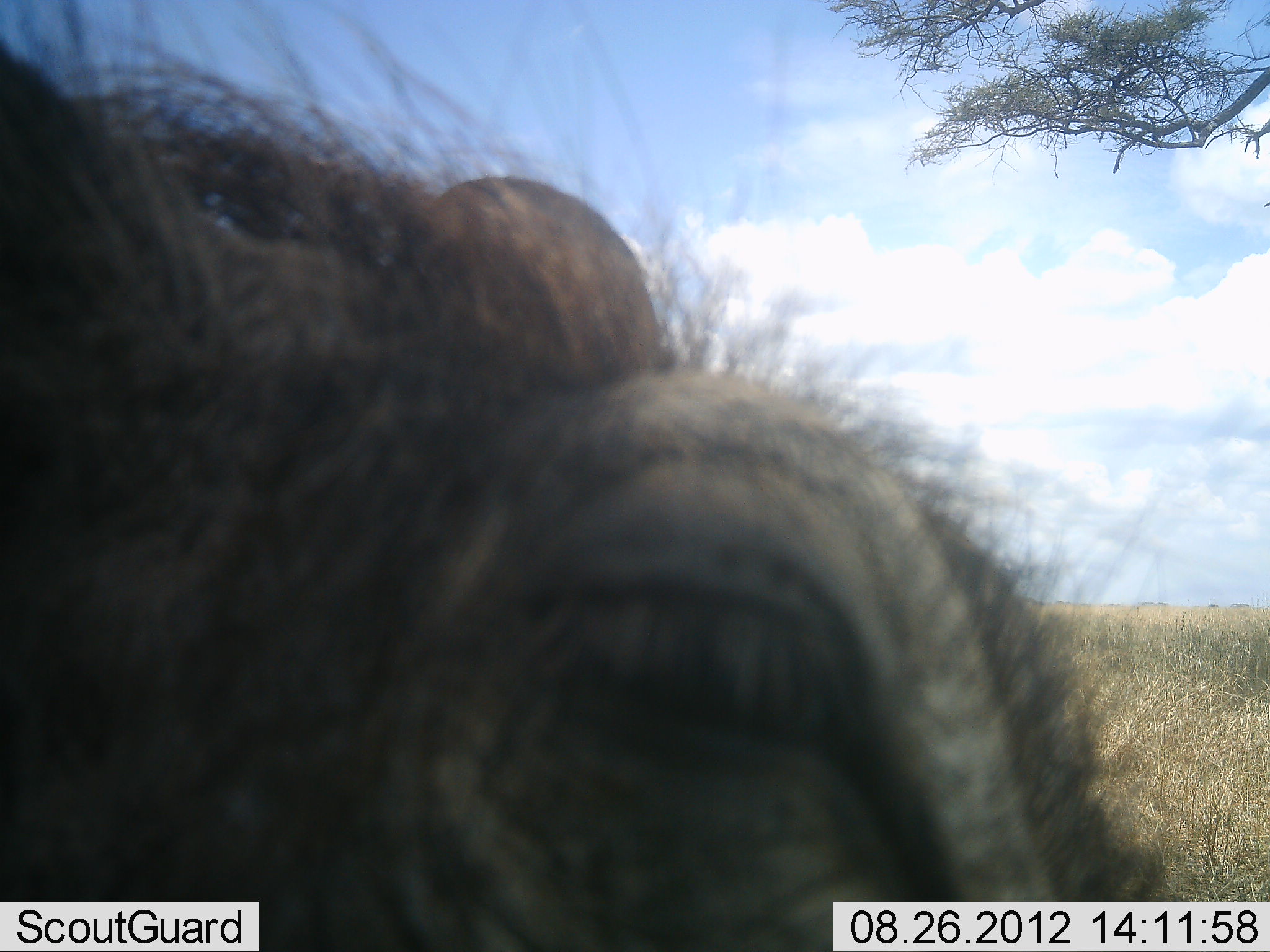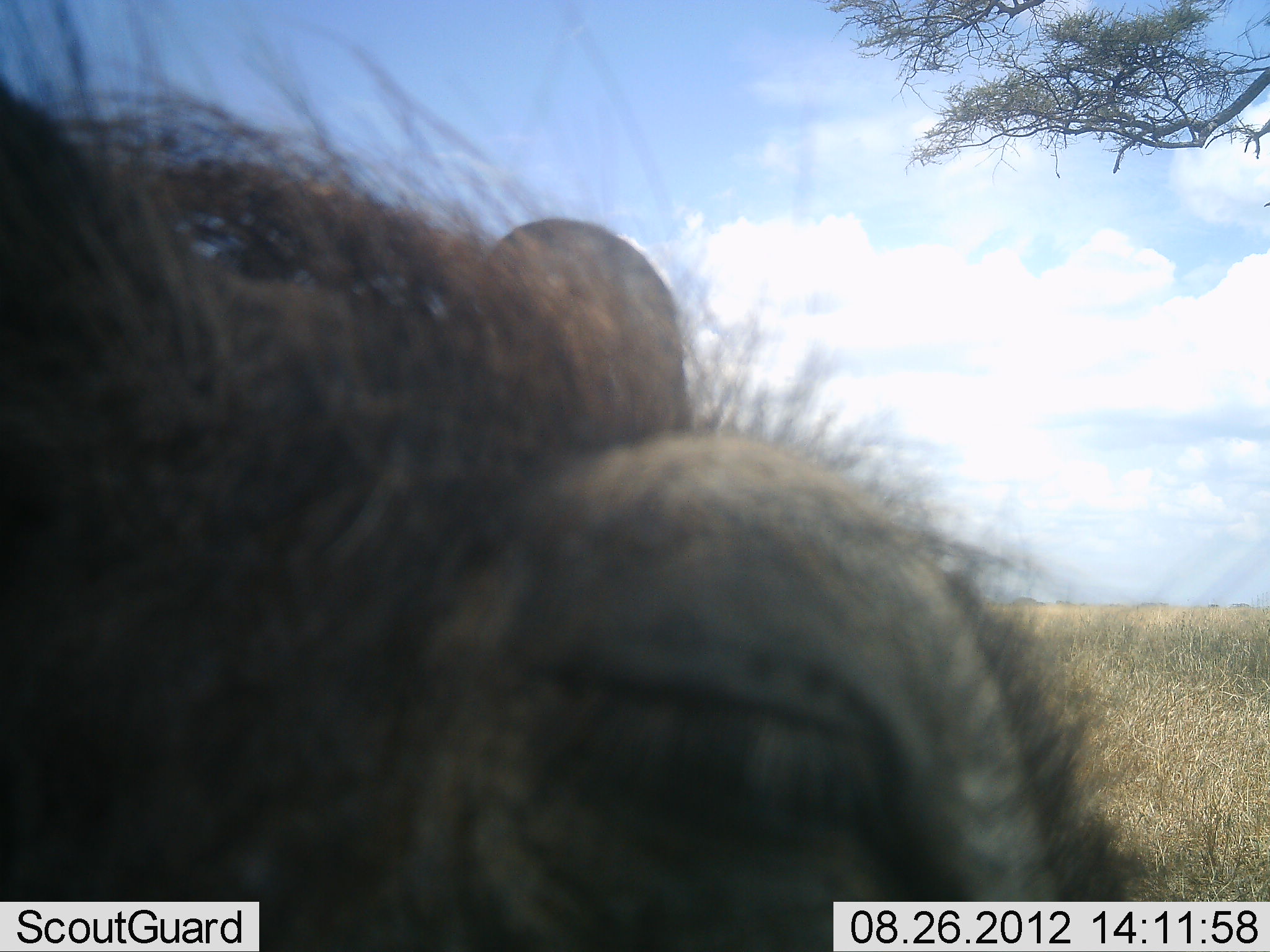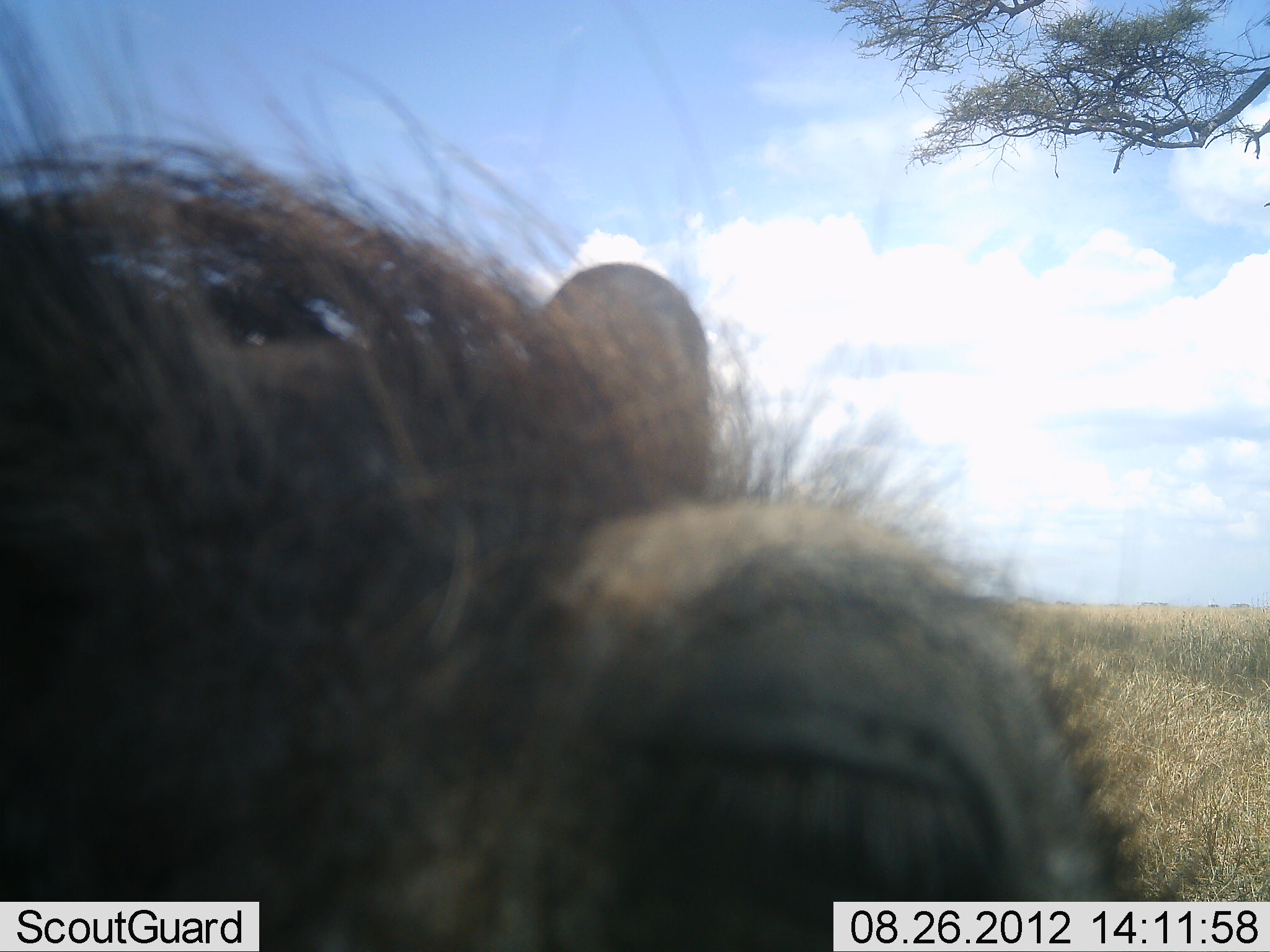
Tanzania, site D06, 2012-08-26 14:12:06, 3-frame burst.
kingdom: Animalia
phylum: Chordata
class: Mammalia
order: Artiodactyla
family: Suidae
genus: Phacochoerus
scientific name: Phacochoerus africanus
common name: warthog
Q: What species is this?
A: Warthog (Phacochoerus africanus).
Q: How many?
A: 1.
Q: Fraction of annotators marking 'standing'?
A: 75%.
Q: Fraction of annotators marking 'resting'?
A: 12%.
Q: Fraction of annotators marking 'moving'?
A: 12%.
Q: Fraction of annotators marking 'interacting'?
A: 0%.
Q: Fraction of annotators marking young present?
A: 0%.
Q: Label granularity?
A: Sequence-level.